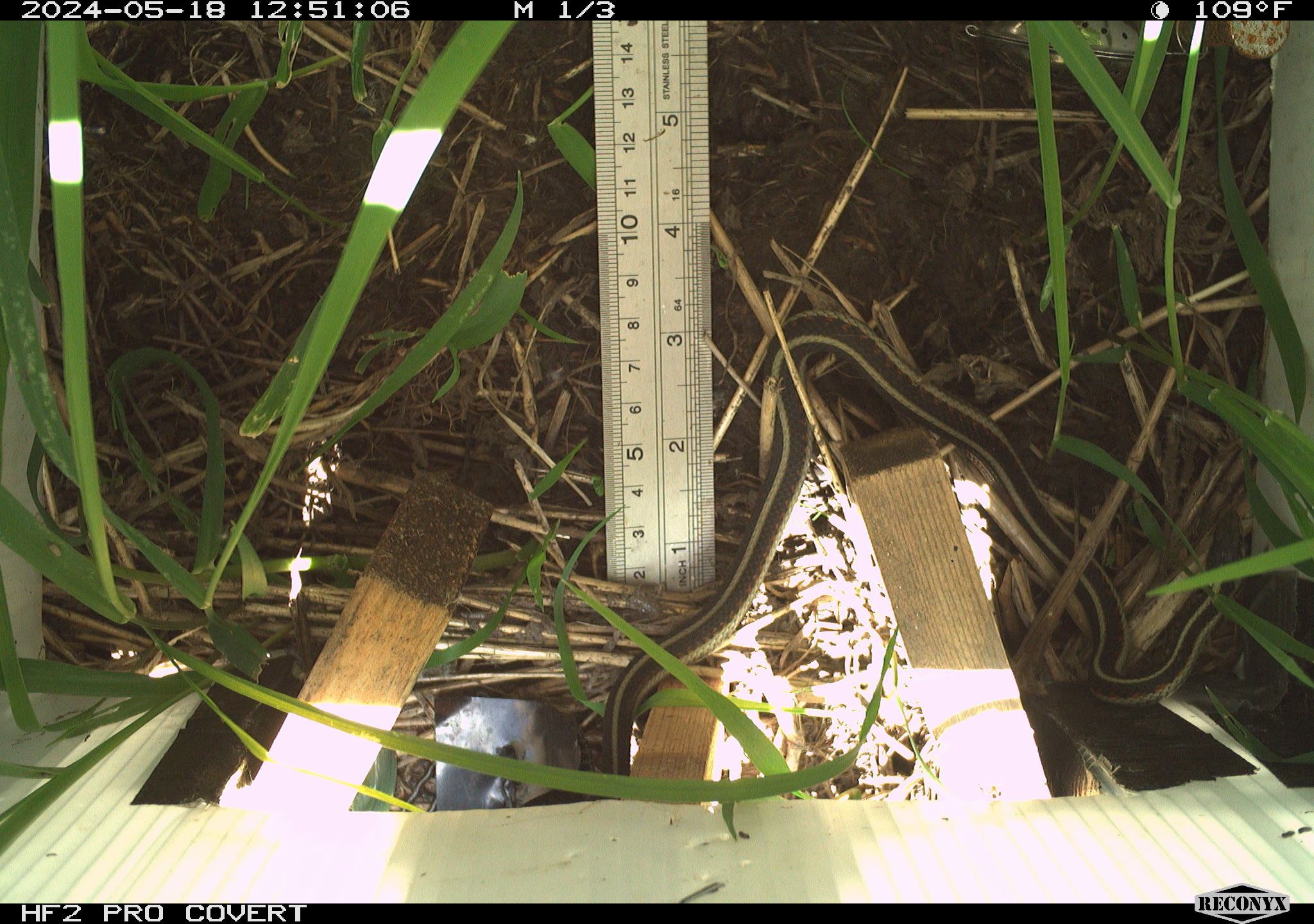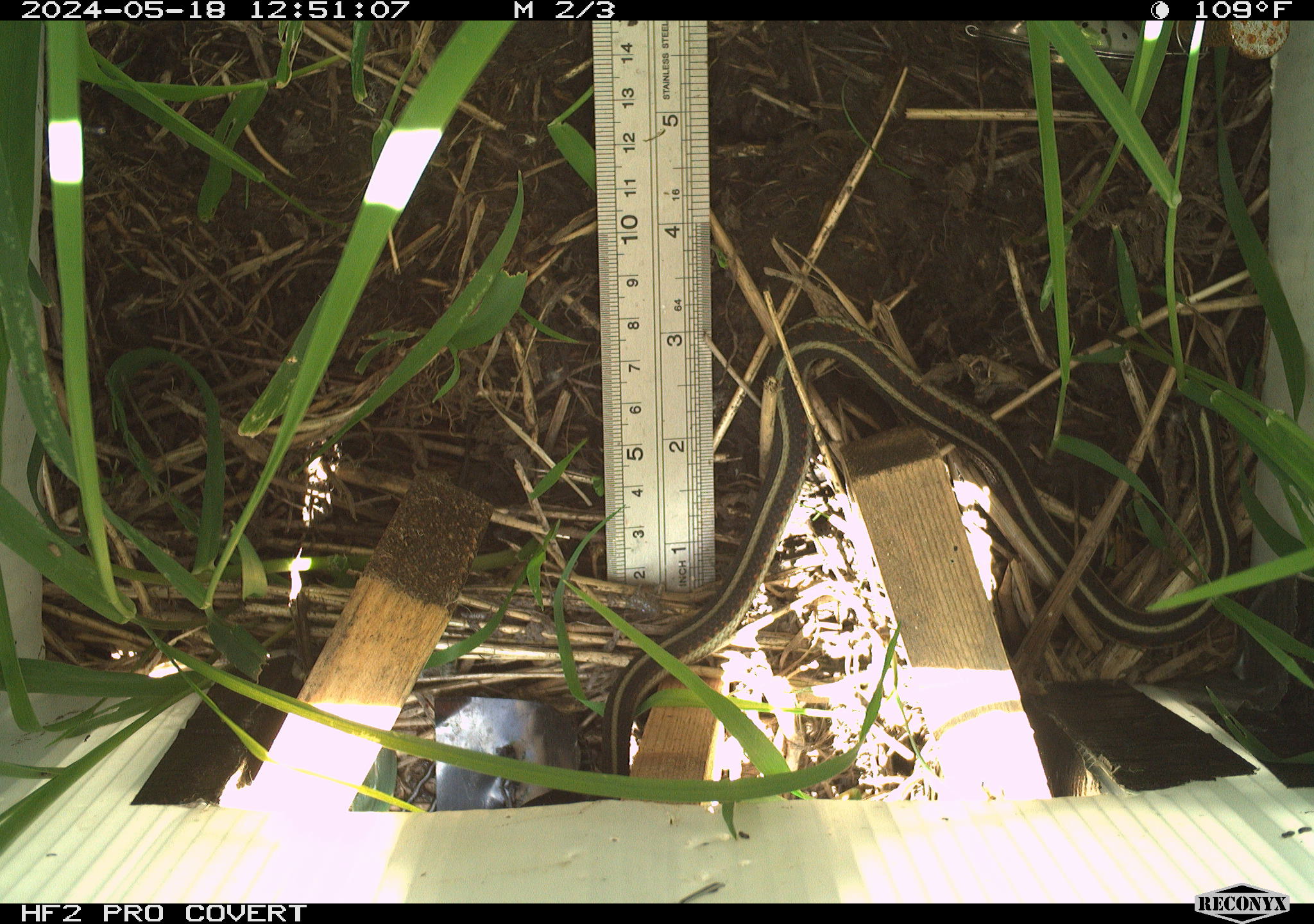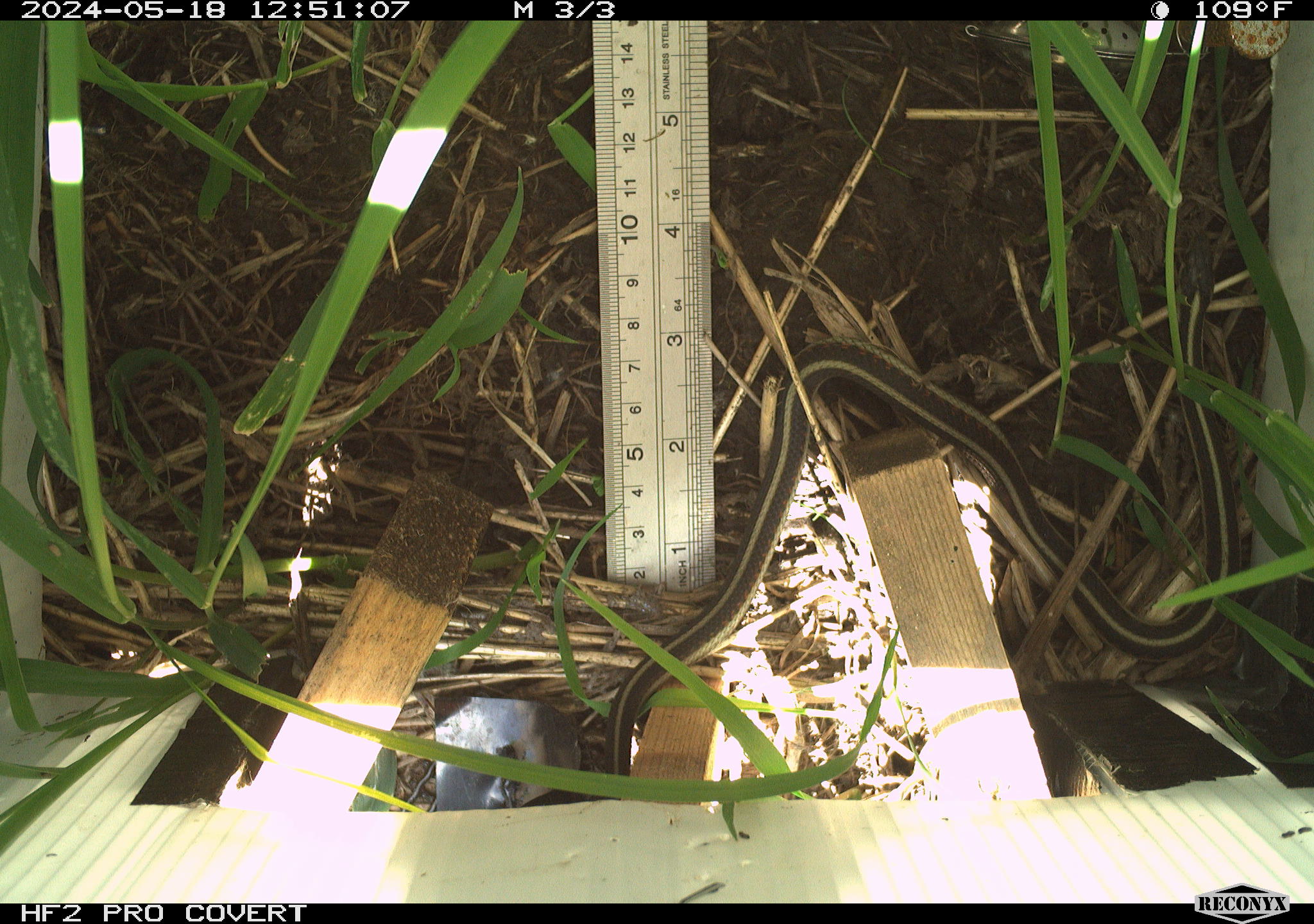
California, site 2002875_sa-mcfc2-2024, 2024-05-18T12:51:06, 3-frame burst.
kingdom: Animalia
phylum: Chordata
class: Reptilia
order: Squamata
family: Colubridae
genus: Thamnophis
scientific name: Thamnophis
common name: american gartersnakes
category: thamnophis species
Thamnophis species (american gartersnakes) (Thamnophis).